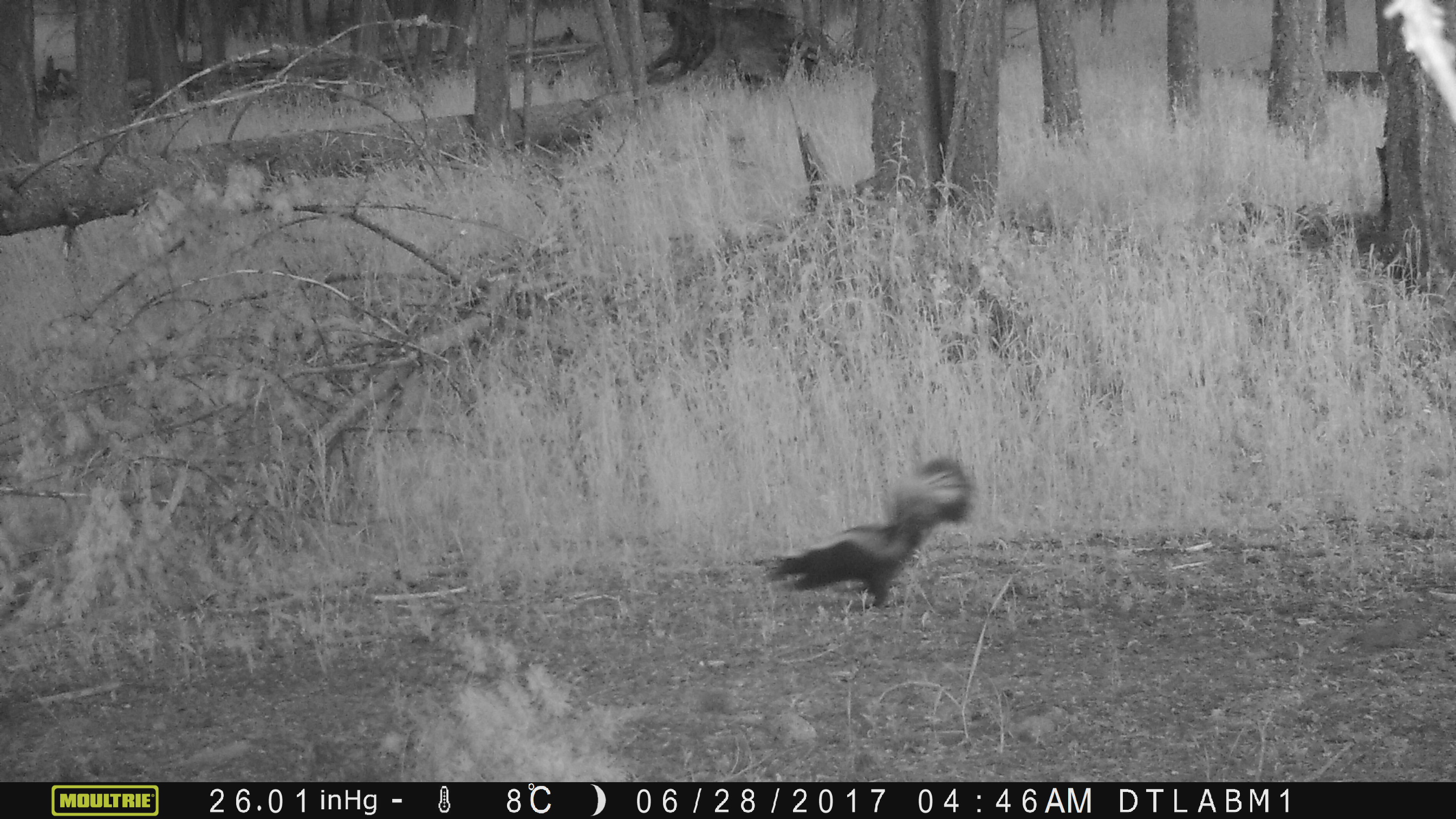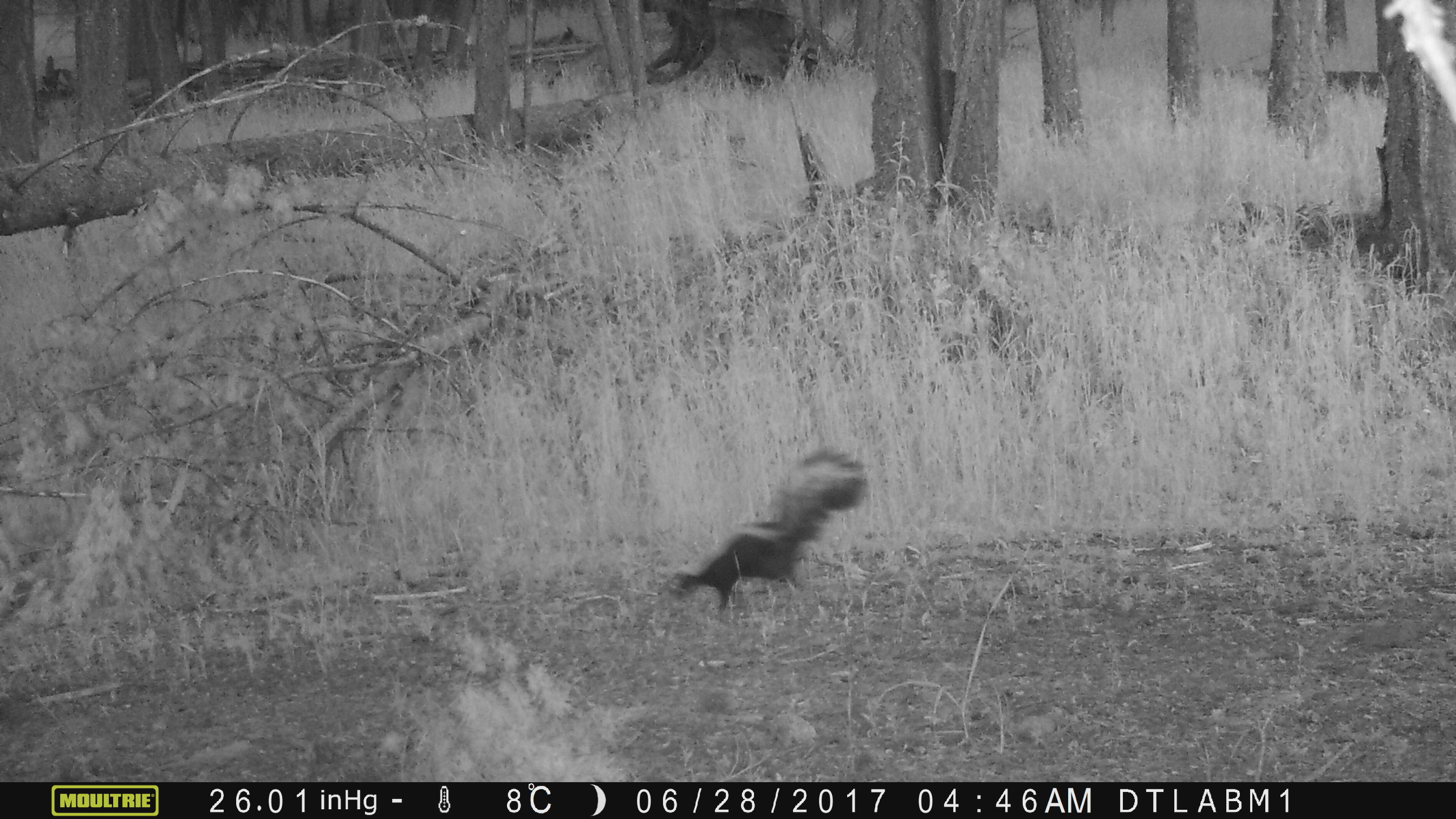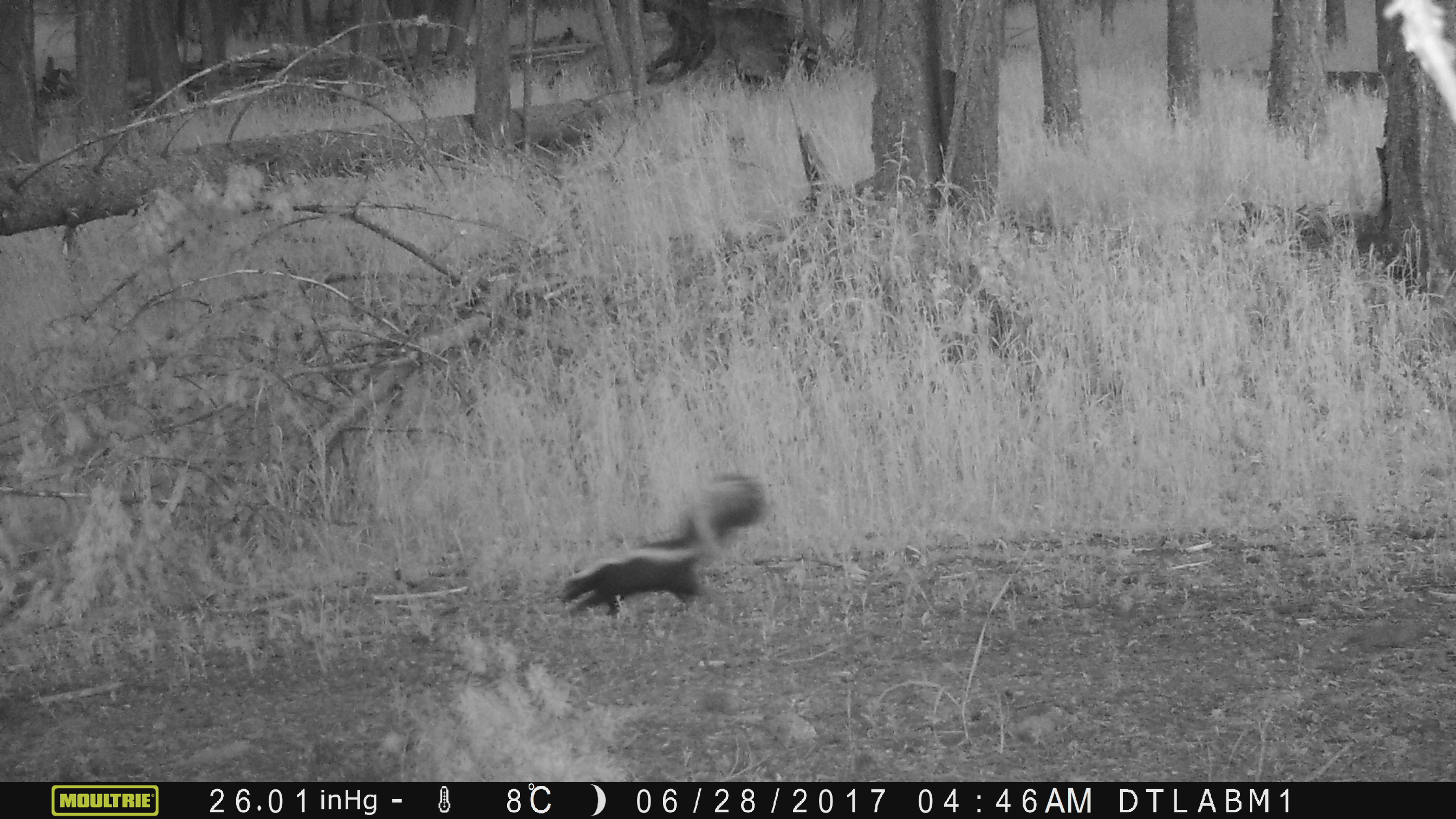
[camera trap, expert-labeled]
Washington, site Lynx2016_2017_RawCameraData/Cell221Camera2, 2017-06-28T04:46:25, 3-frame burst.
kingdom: Animalia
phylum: Chordata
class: Mammalia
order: Carnivora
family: Mephitidae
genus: Mephitis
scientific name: Mephitis mephitis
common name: striped skunk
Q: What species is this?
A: Mephitis mephitis (striped skunk).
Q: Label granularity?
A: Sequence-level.